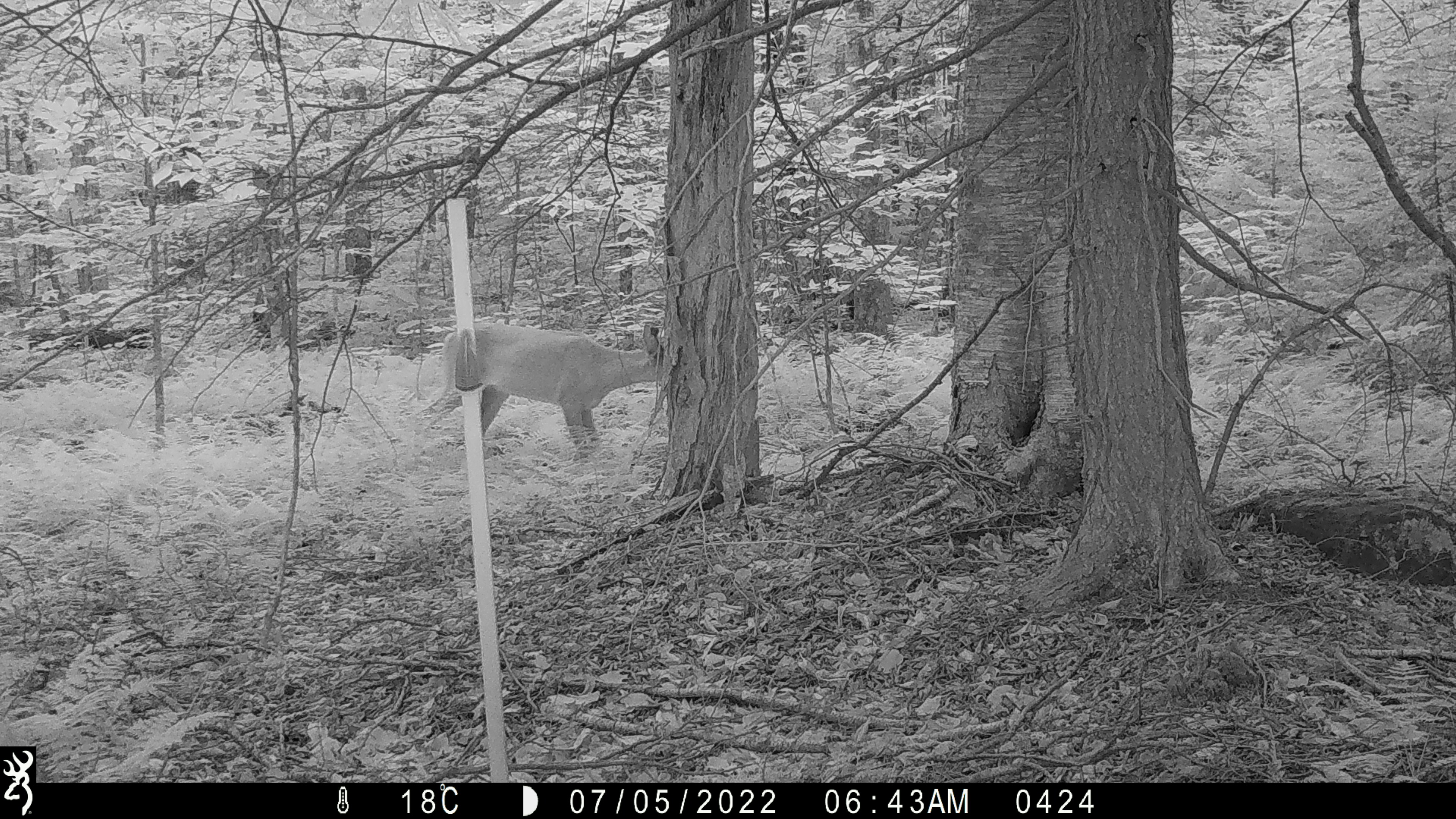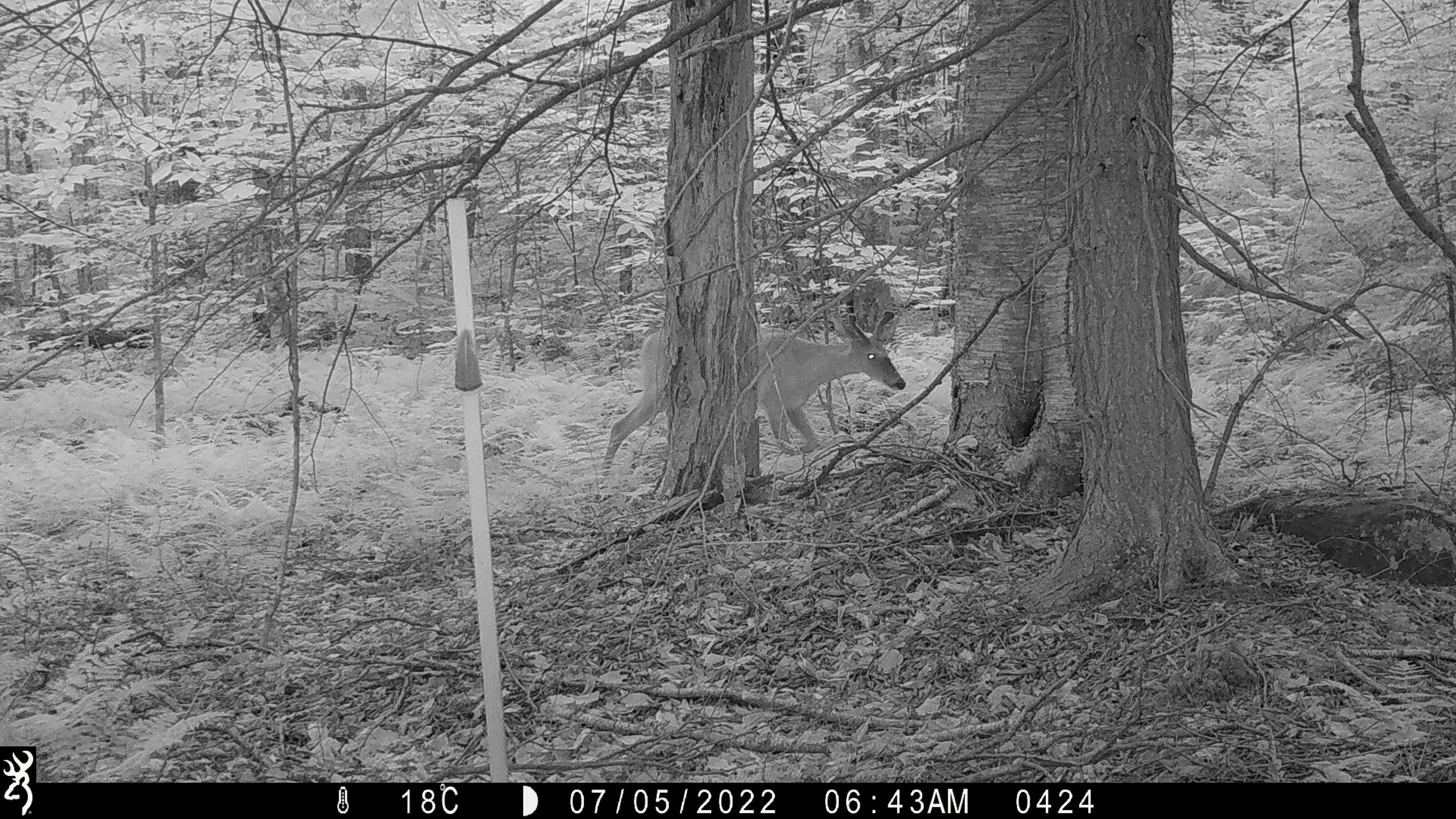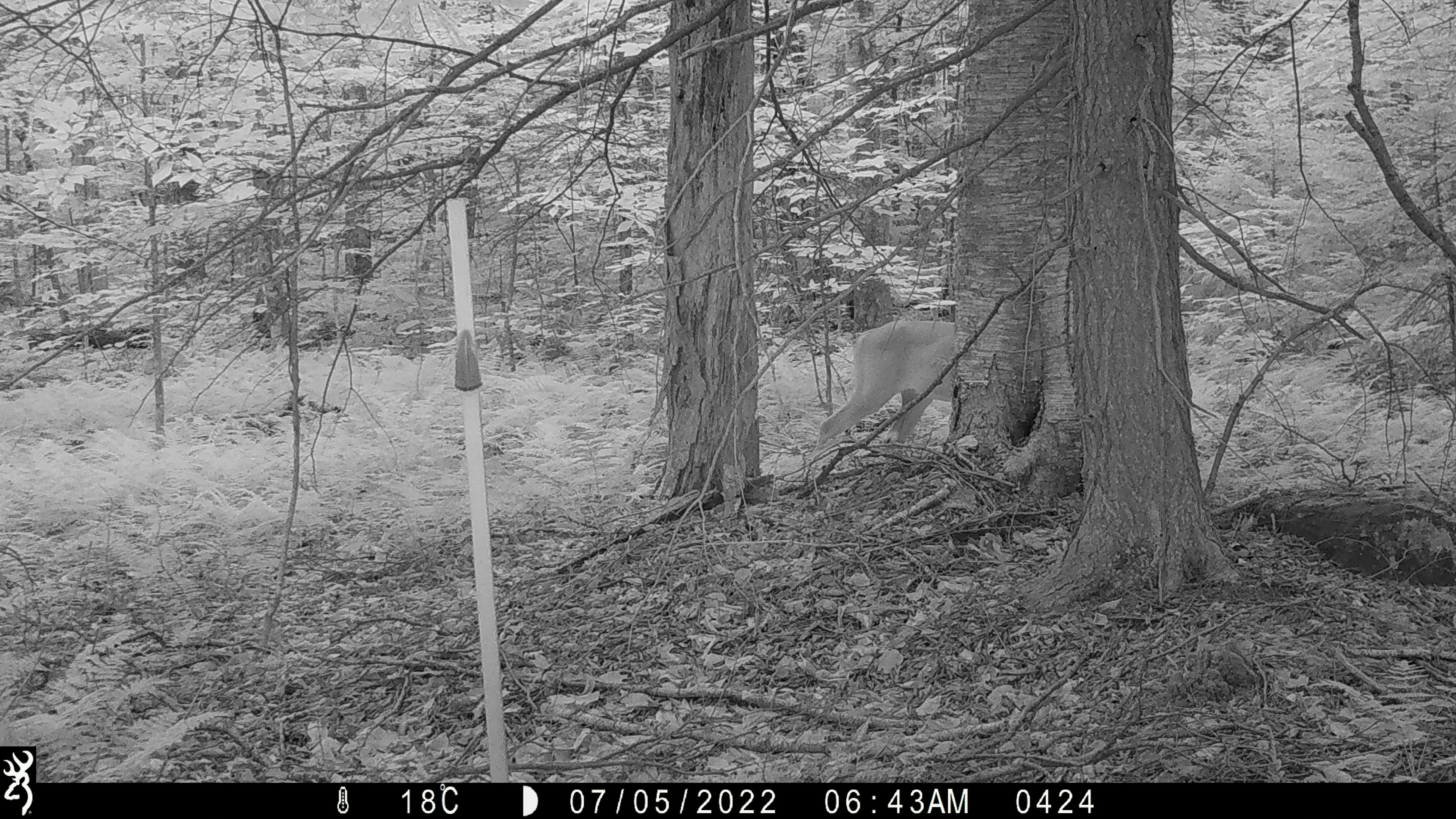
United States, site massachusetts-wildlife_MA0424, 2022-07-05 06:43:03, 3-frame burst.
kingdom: Animalia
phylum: Chordata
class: Mammalia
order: Artiodactyla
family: Cervidae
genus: Odocoileus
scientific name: Odocoileus virginianus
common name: white-tailed deer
White-tailed deer (Odocoileus virginianus).